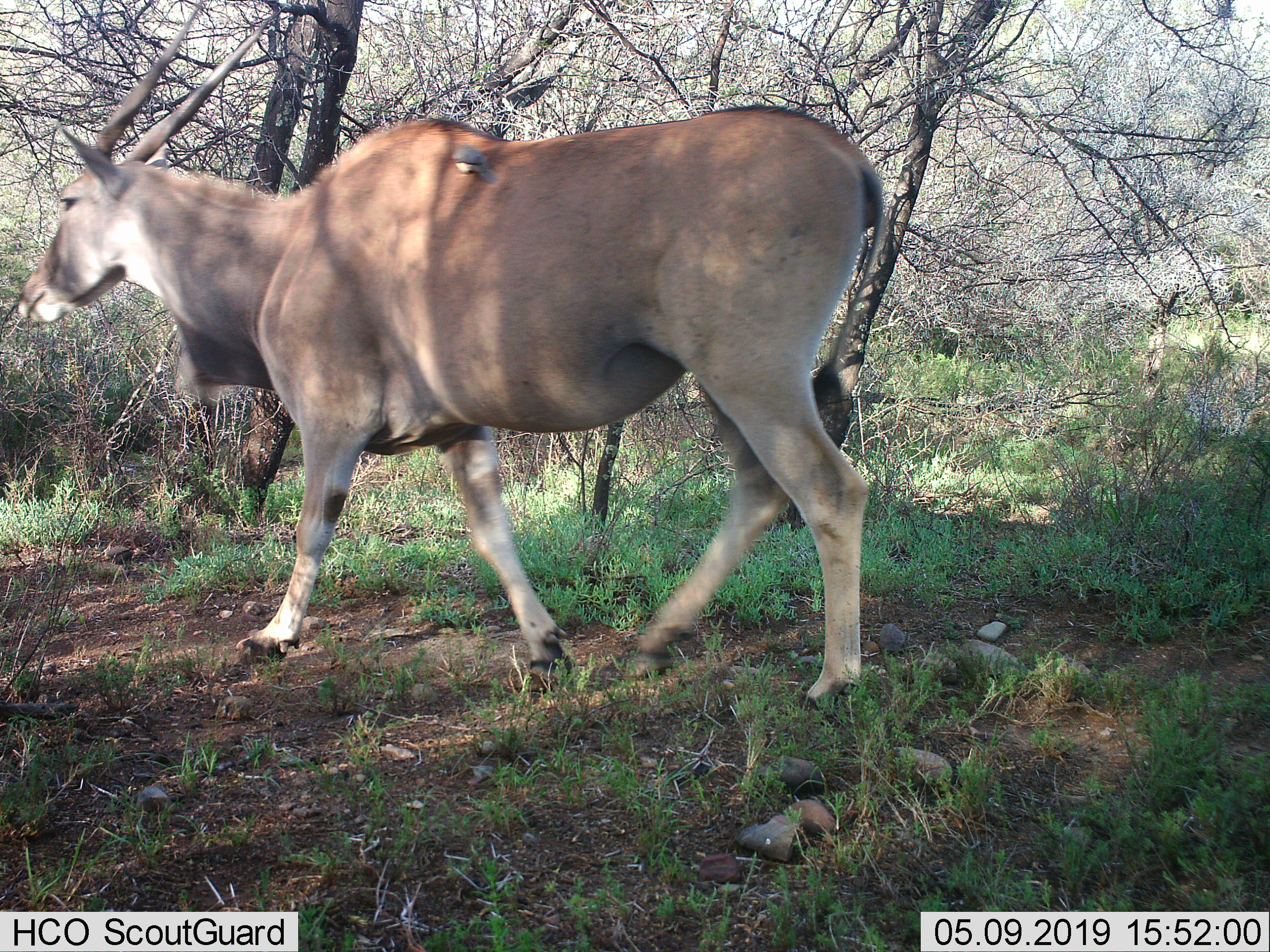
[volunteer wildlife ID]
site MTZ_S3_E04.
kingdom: Animalia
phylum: Chordata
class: Mammalia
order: Artiodactyla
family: Bovidae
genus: Tragelaphus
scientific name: Tragelaphus oryx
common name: eland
Eland (Tragelaphus oryx), count 1. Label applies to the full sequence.